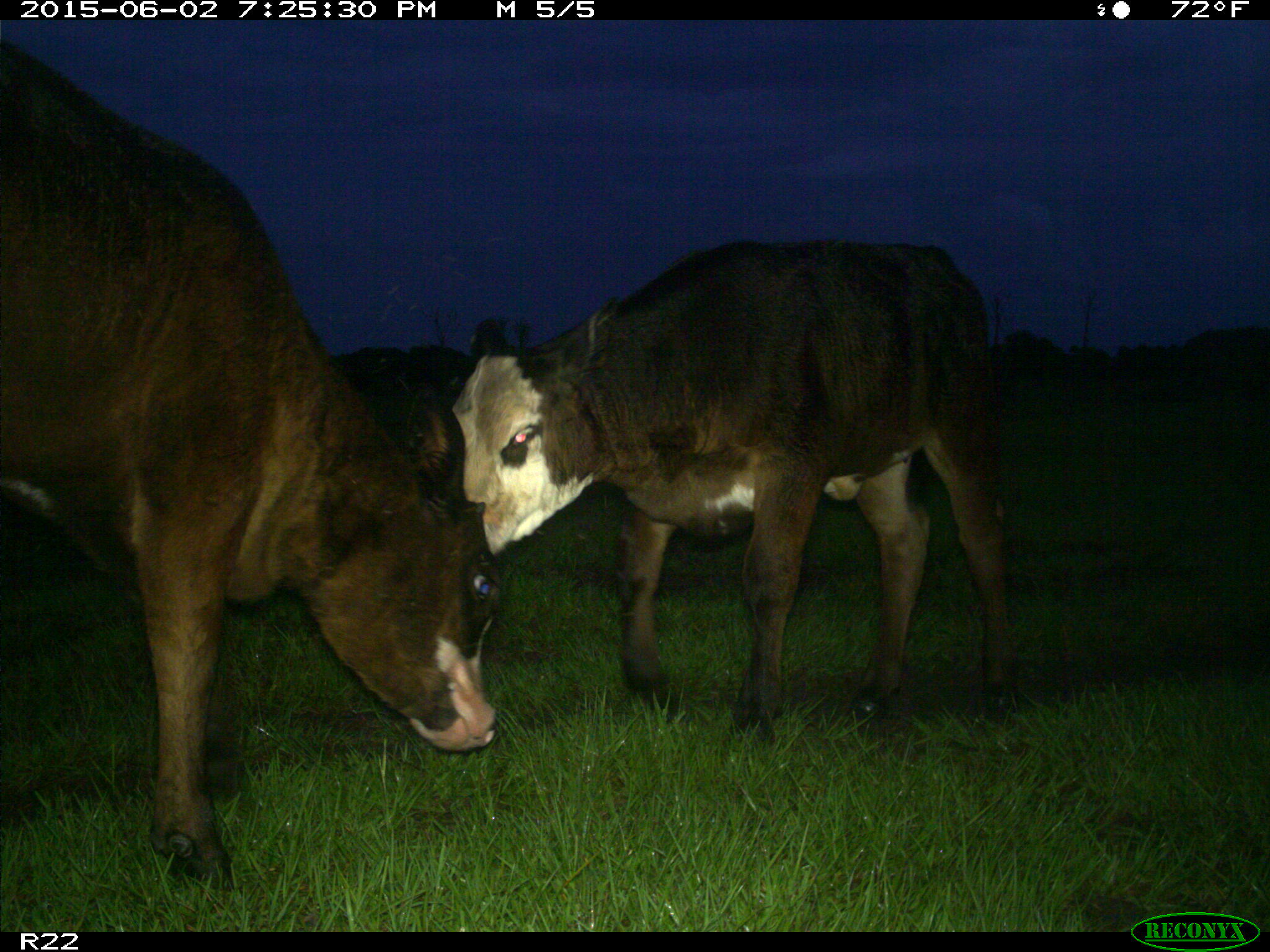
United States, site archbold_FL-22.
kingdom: Animalia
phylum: Chordata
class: Mammalia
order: Artiodactyla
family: Bovidae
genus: Bos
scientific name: Bos taurus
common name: domestic cow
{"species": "Bos taurus (domestic cow)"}